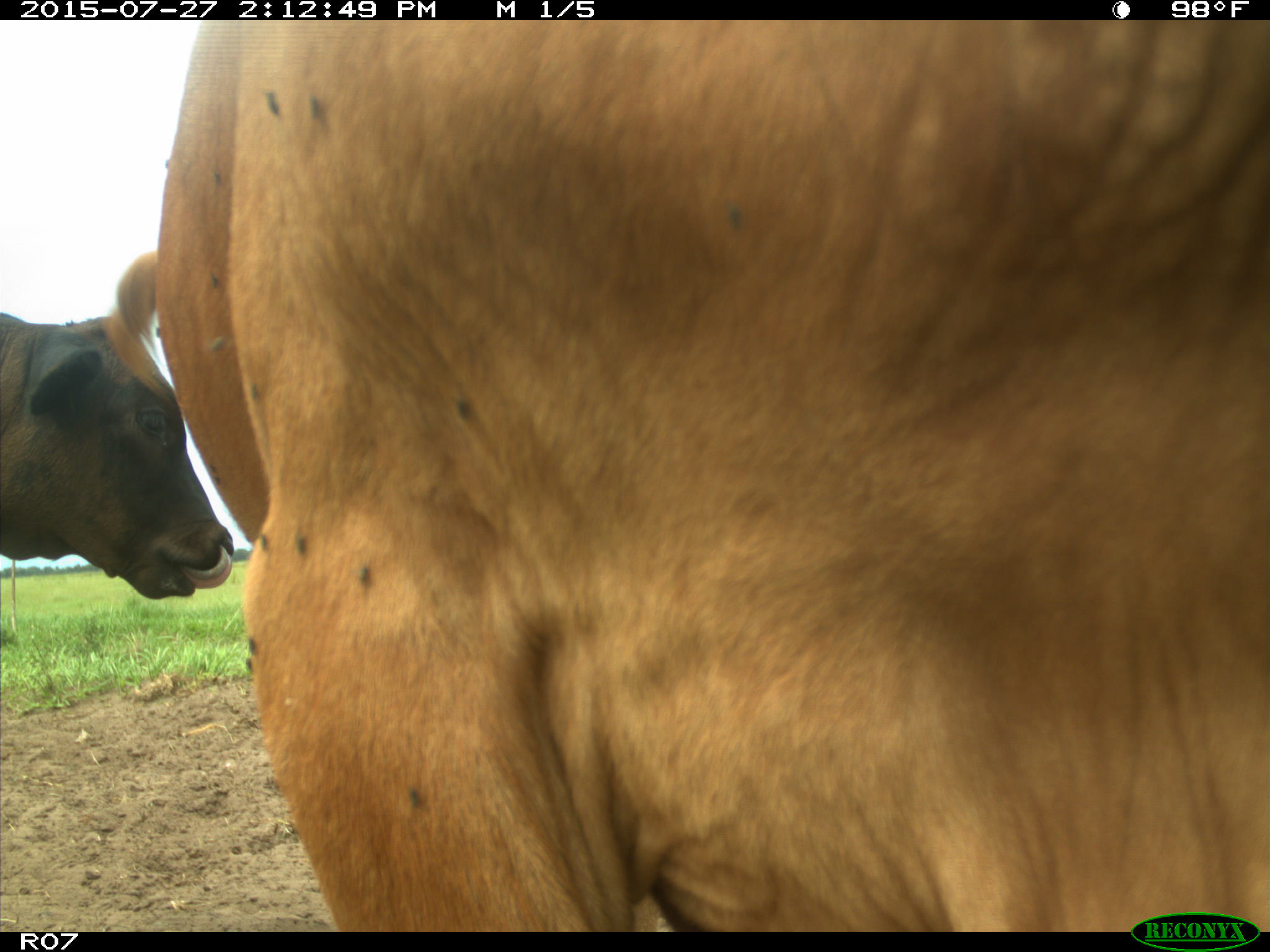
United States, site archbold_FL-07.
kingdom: Animalia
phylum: Chordata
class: Mammalia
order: Artiodactyla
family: Bovidae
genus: Bos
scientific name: Bos taurus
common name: domestic cow